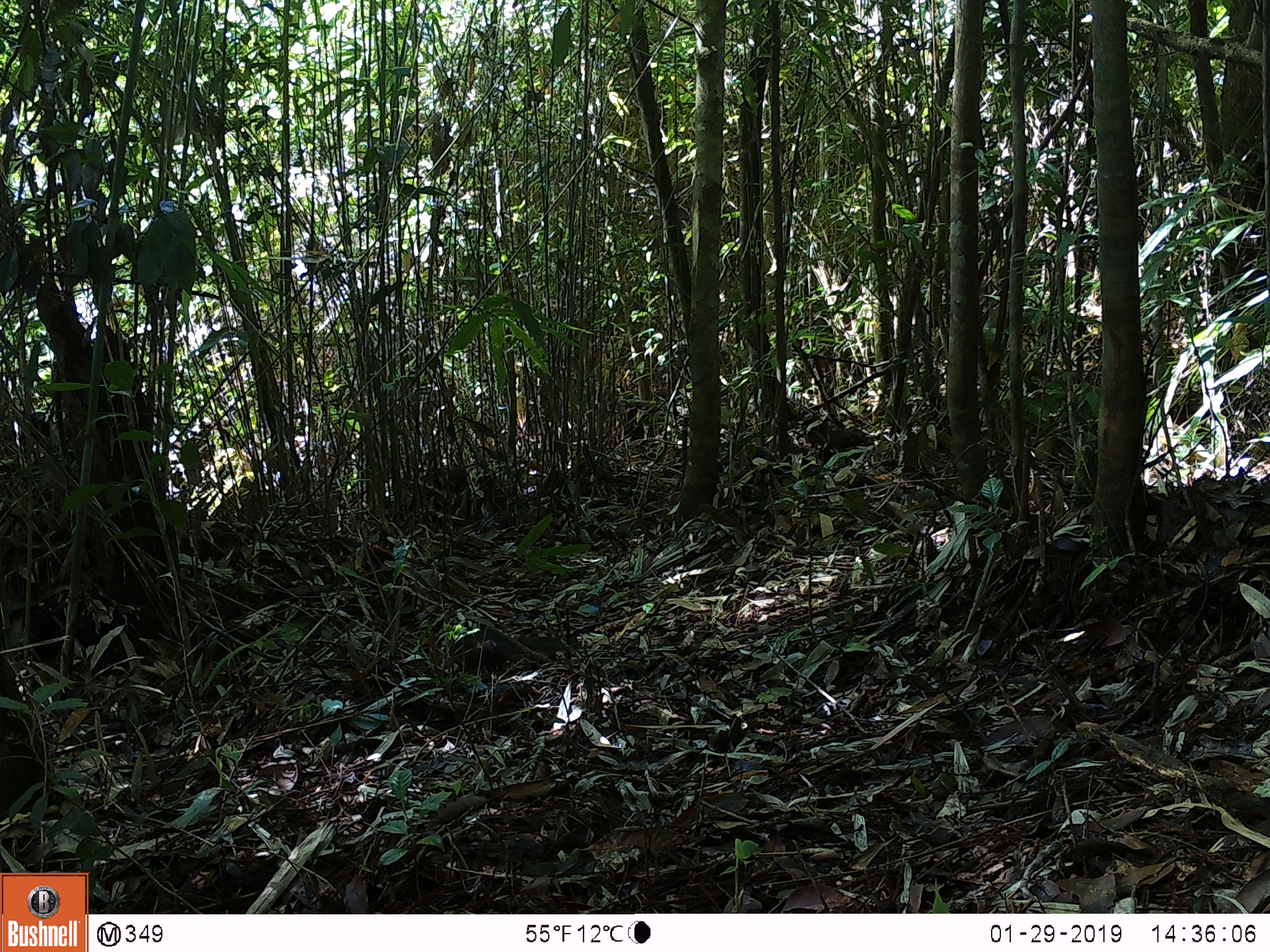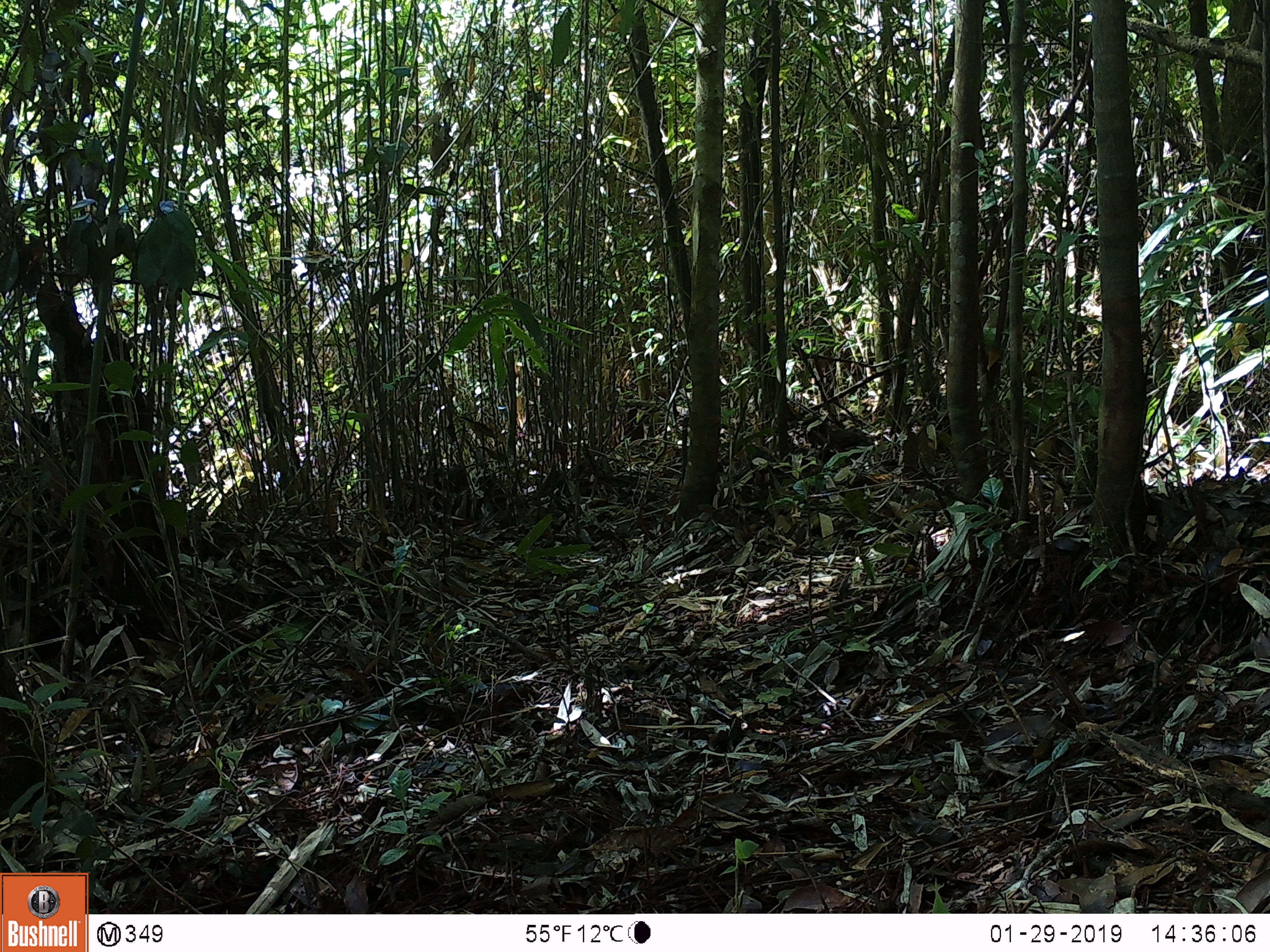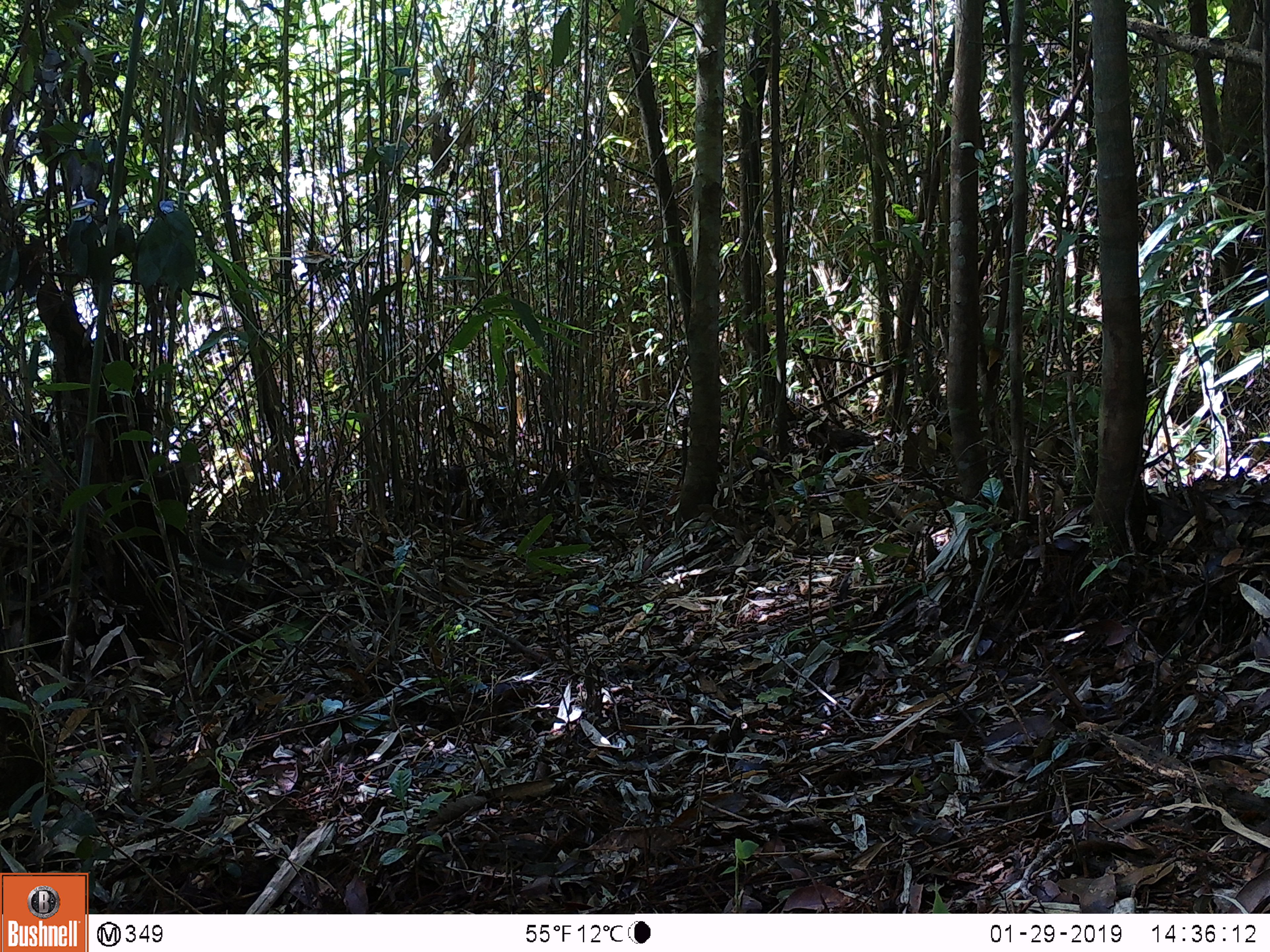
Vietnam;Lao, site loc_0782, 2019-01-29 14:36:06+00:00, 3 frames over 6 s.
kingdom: Animalia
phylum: Chordata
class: Mammalia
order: Rodentia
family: Sciuridae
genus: Dremomys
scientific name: Dremomys rufigenis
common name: red-cheeked squirrel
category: red cheeked squirrel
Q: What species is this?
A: Red cheeked squirrel (red-cheeked squirrel) (Dremomys rufigenis).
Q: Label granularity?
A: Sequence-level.